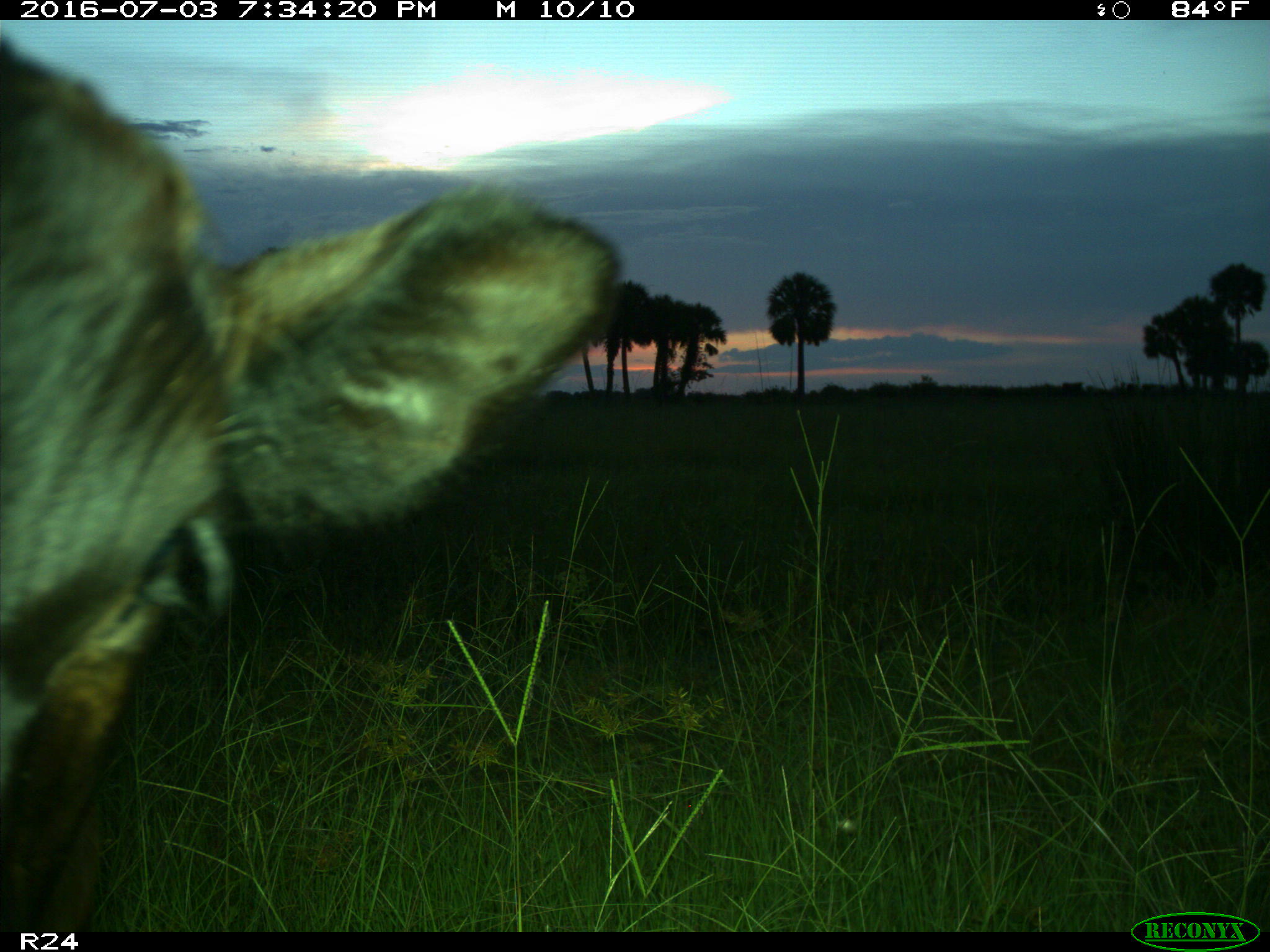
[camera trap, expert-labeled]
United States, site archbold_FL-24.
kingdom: Animalia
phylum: Chordata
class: Mammalia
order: Artiodactyla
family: Bovidae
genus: Bos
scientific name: Bos taurus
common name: domestic cow